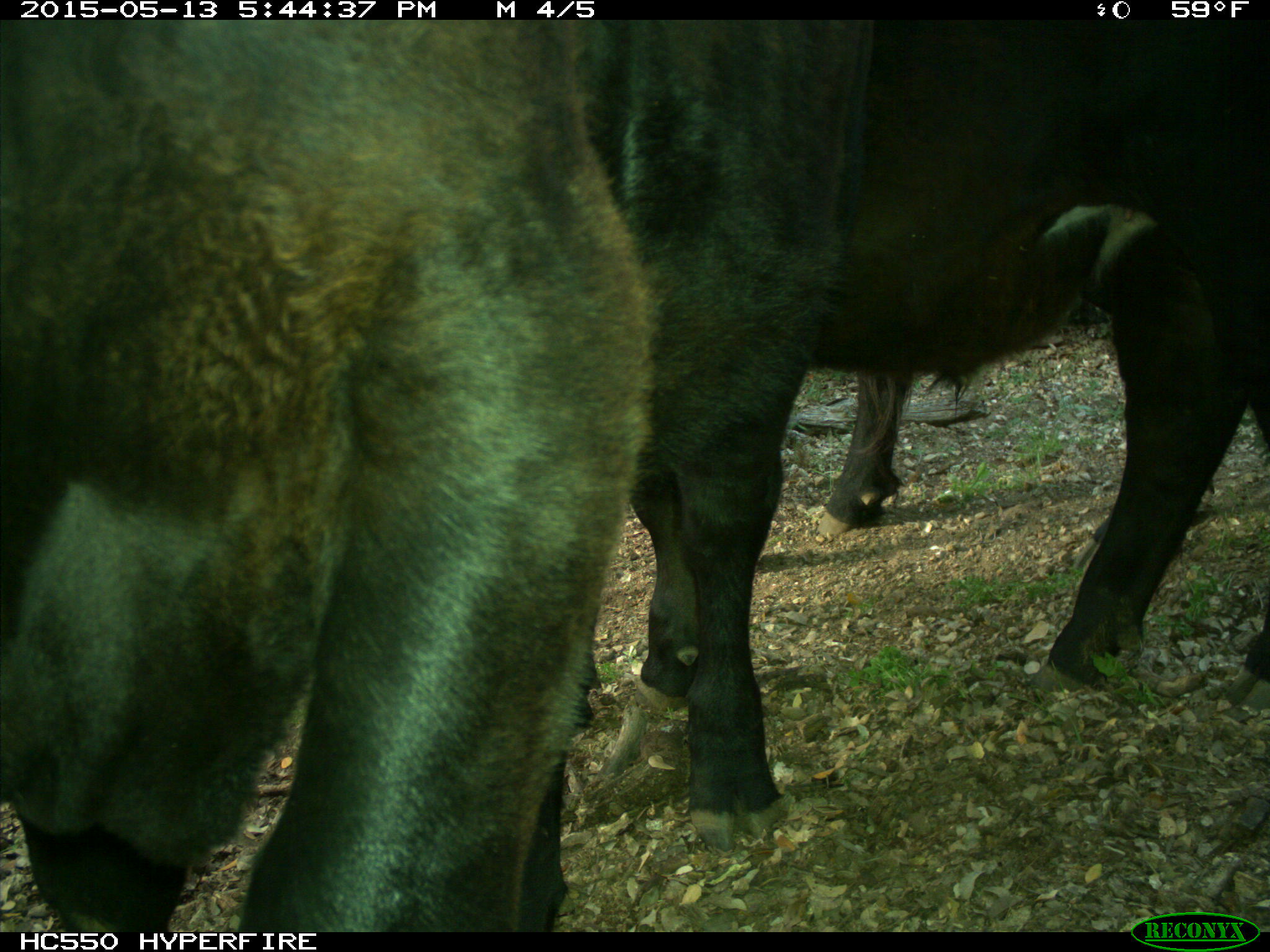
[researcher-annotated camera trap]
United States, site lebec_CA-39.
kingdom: Animalia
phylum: Chordata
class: Mammalia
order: Artiodactyla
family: Bovidae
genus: Bos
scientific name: Bos taurus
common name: domestic cow